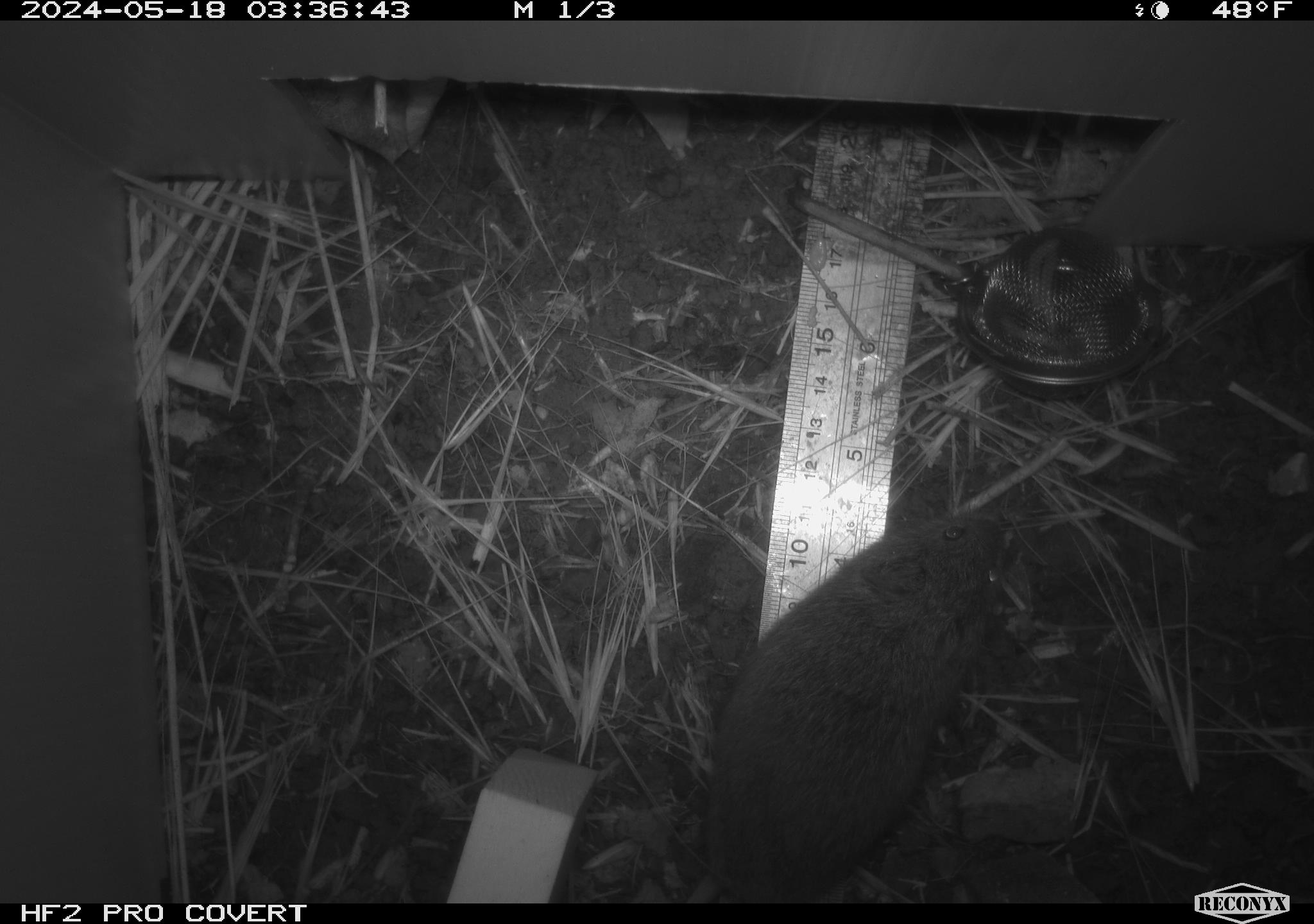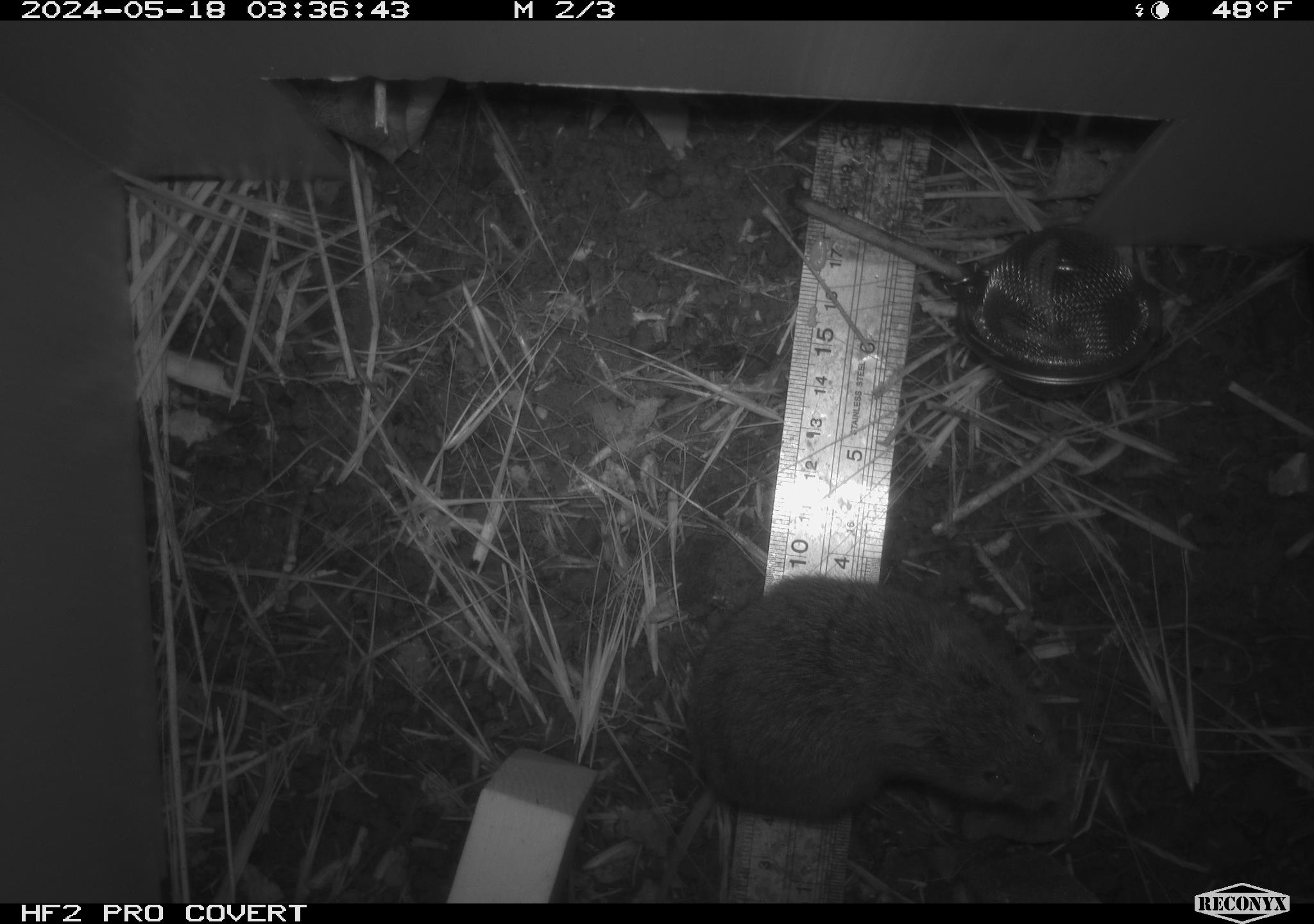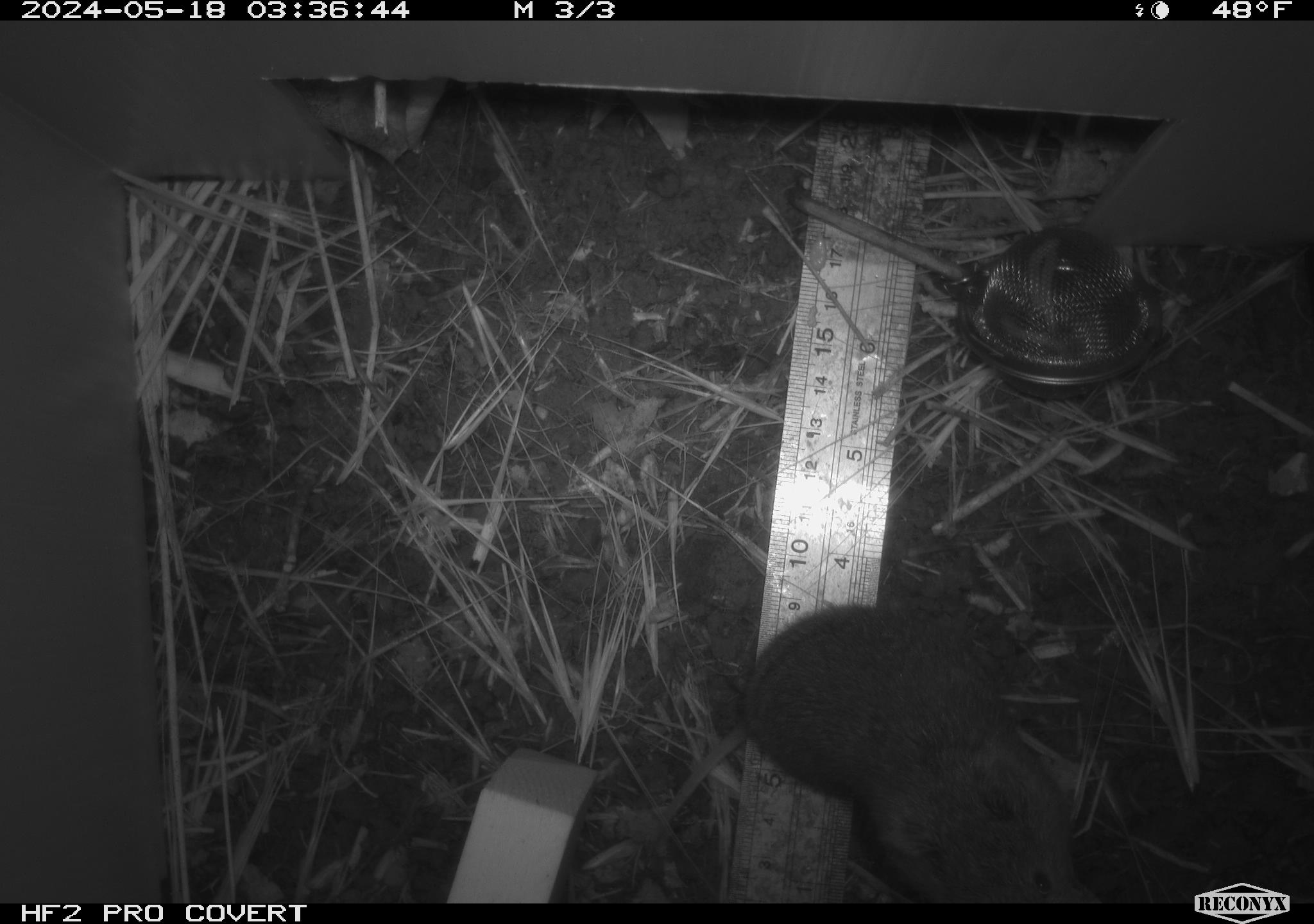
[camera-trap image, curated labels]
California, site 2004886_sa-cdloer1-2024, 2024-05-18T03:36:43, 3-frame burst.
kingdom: Animalia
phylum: Chordata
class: Mammalia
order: Rodentia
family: Cricetidae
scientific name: Arvicolinae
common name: voles, lemmings, and muskrats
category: arvicolinae subfamily